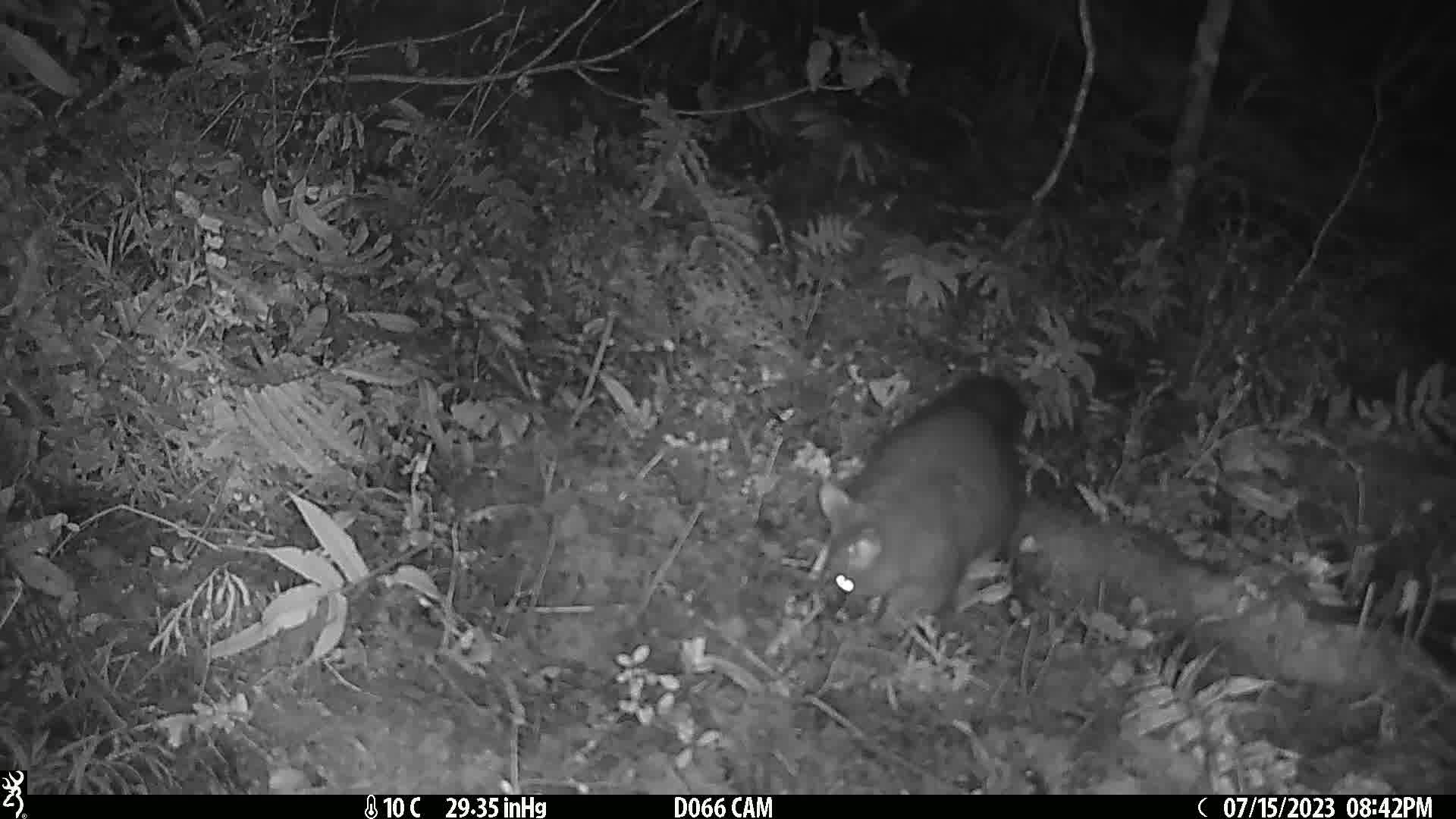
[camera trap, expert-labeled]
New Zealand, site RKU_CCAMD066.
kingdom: Animalia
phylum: Chordata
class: Mammalia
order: Diprotodontia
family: Phalangeridae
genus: Trichosurus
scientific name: Trichosurus vulpecula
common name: common brushtail possum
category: possum